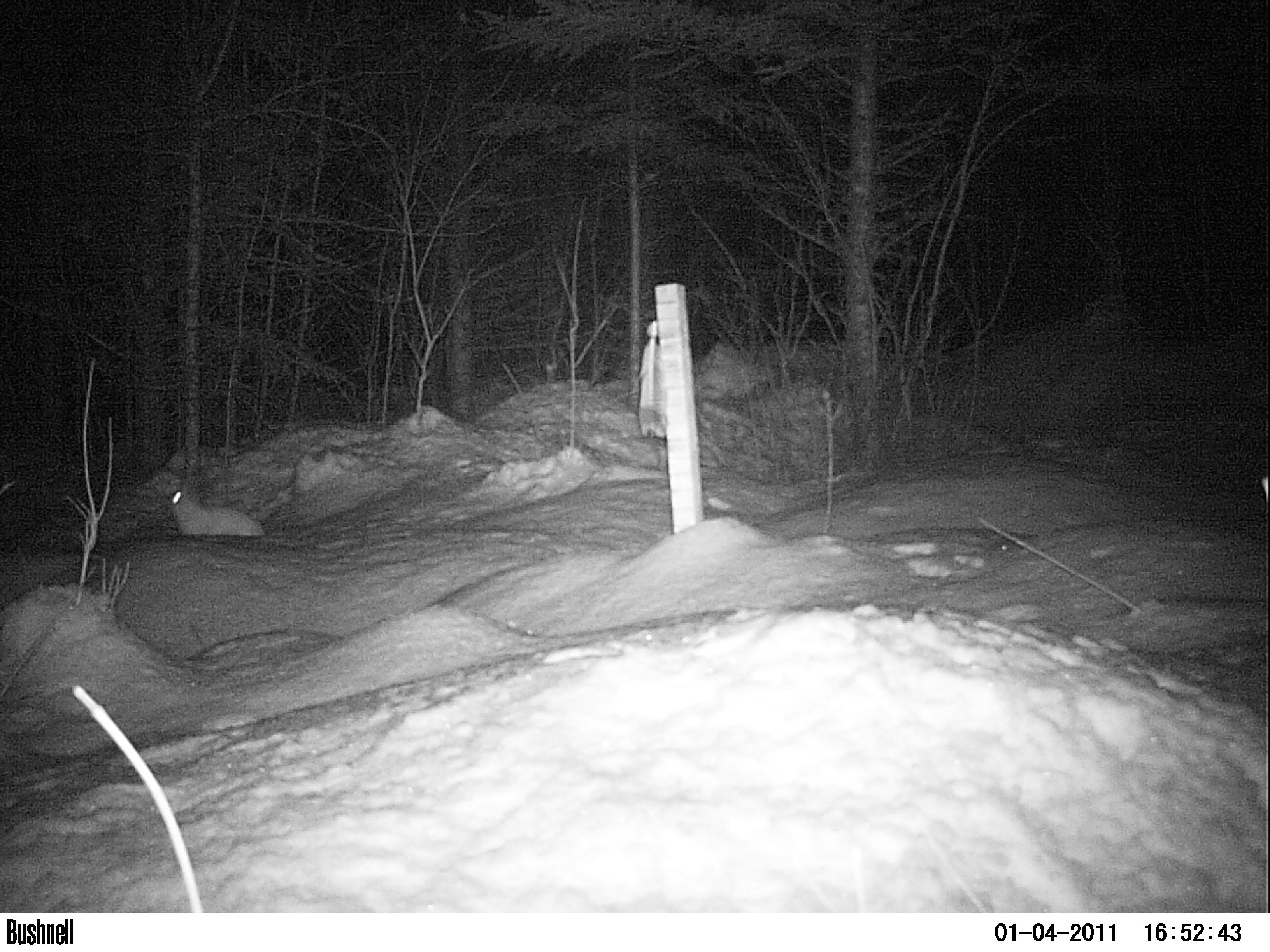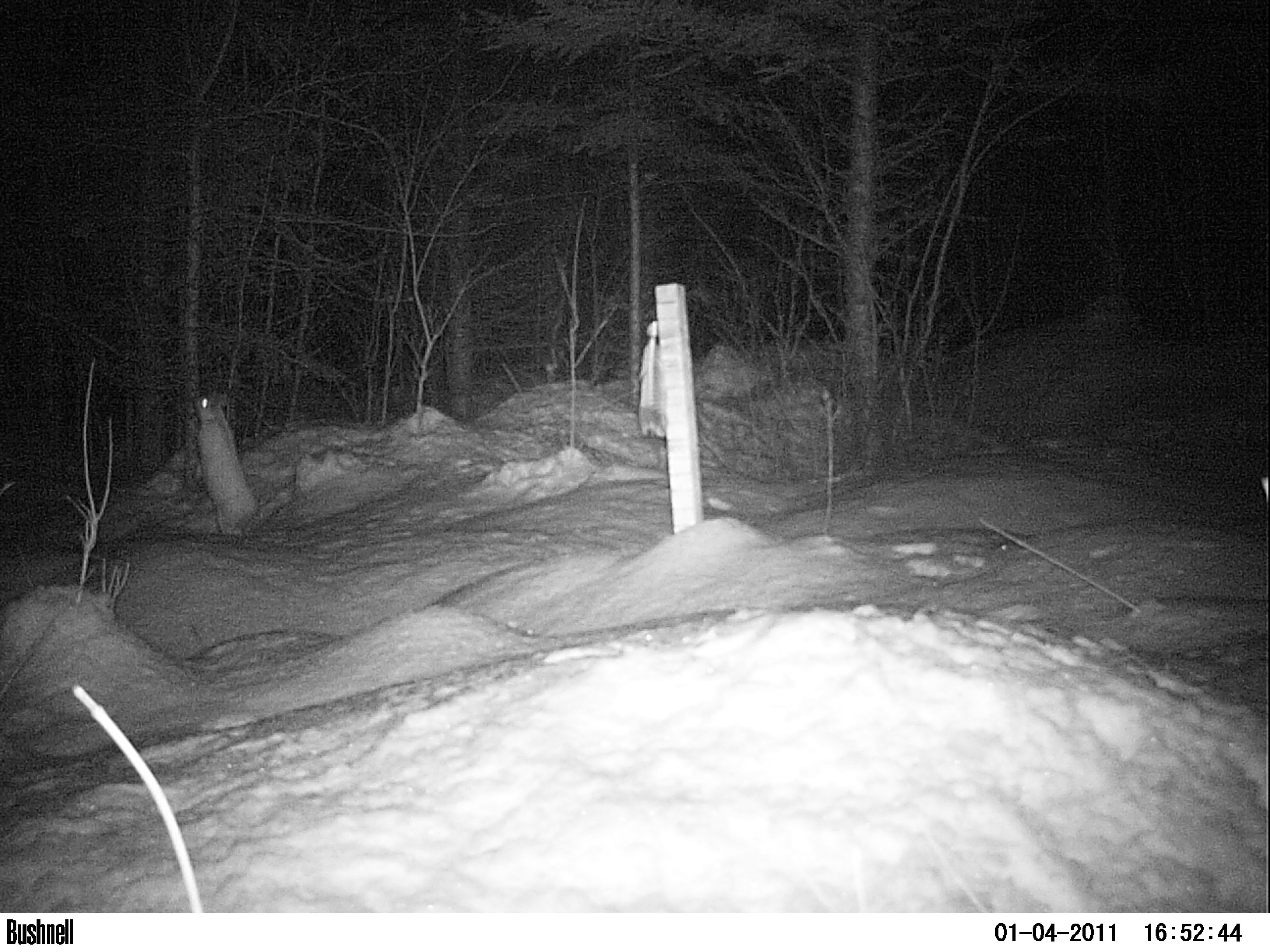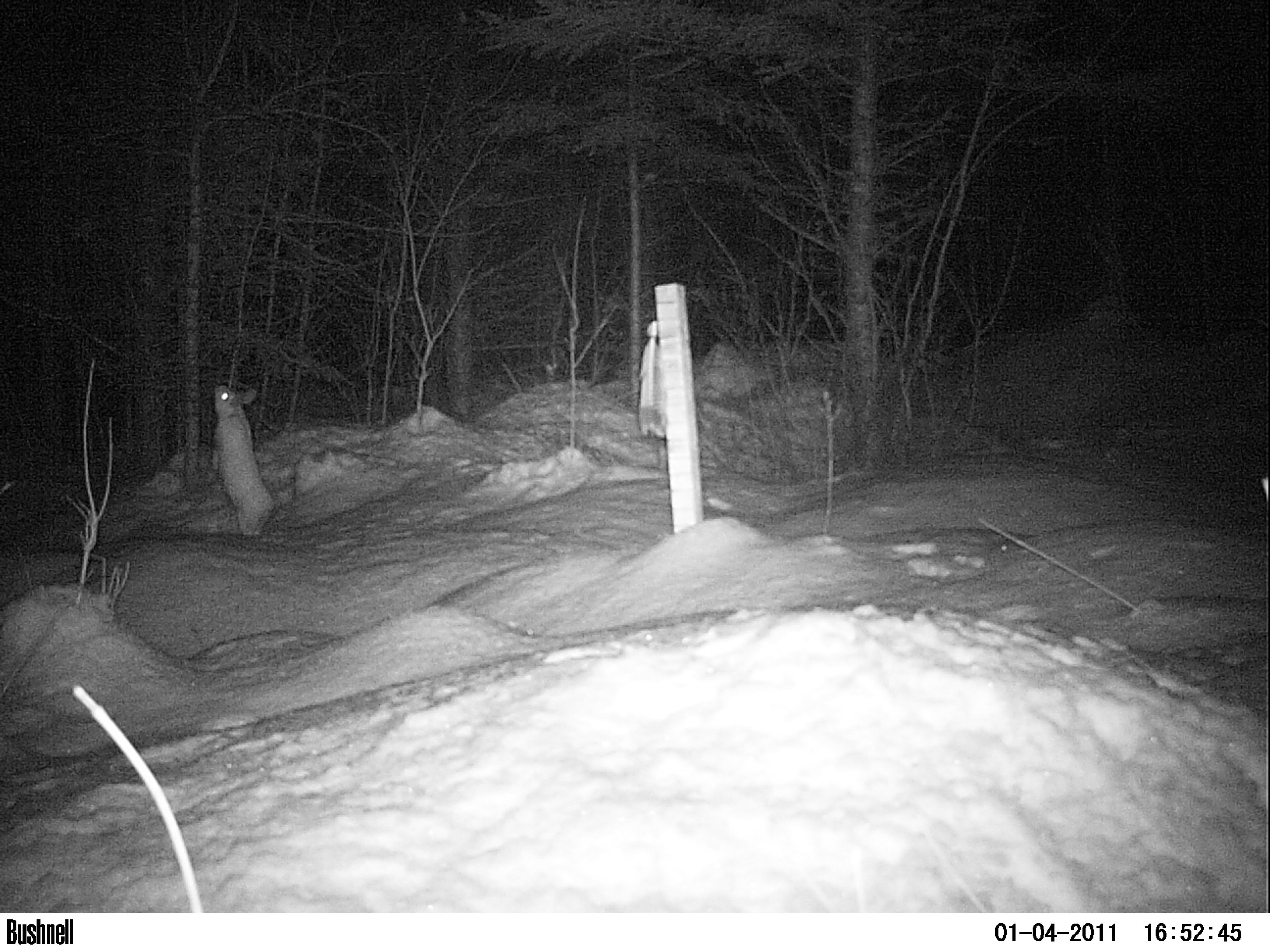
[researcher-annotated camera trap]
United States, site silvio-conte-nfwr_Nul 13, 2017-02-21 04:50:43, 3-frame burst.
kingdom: Animalia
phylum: Chordata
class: Mammalia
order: Lagomorpha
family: Leporidae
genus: Lepus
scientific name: Lepus americanus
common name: snowshoe hare